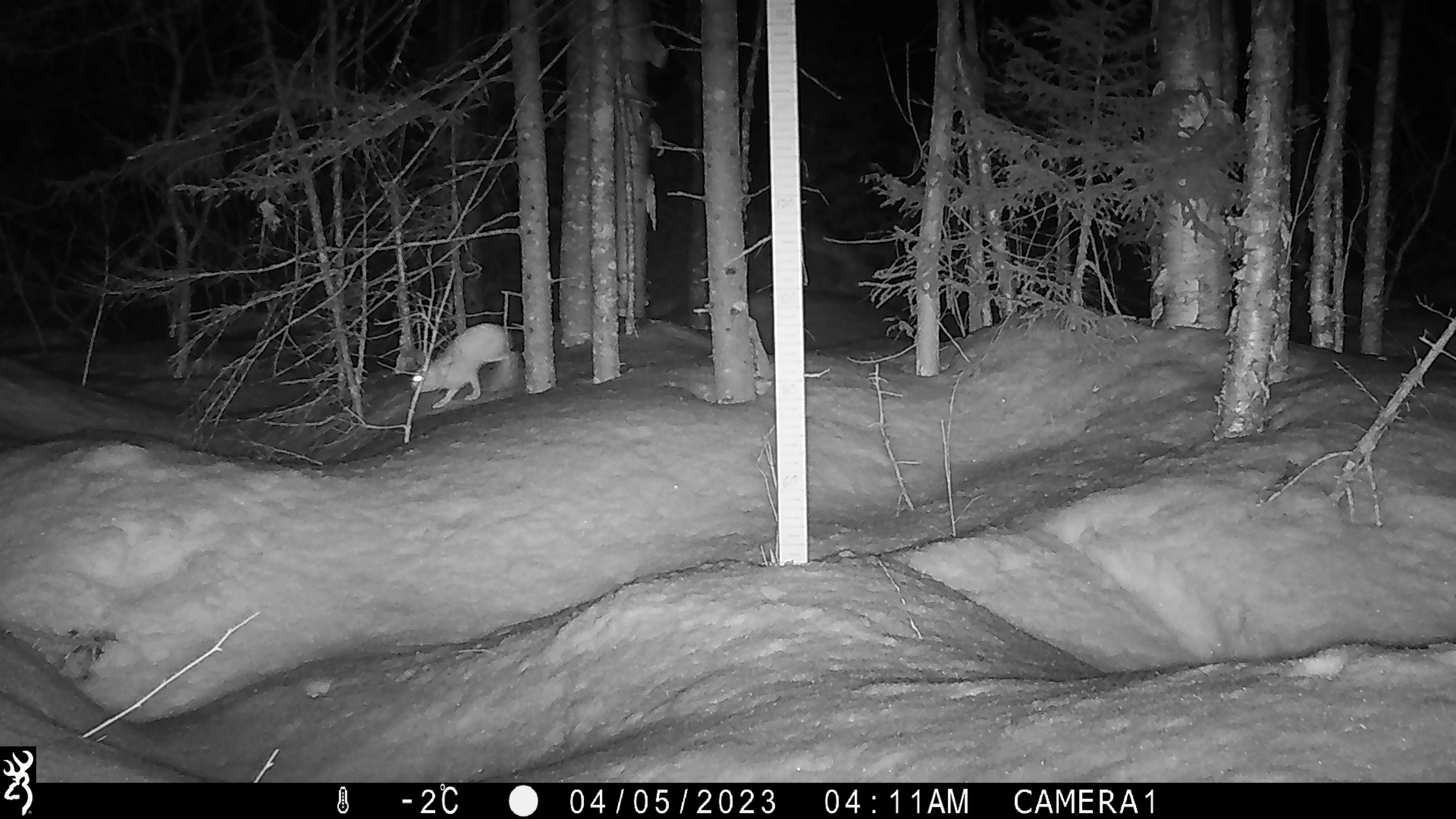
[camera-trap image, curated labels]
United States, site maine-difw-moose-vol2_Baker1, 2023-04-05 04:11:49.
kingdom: Animalia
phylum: Chordata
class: Mammalia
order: Lagomorpha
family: Leporidae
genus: Lepus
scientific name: Lepus americanus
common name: snowshoe hare